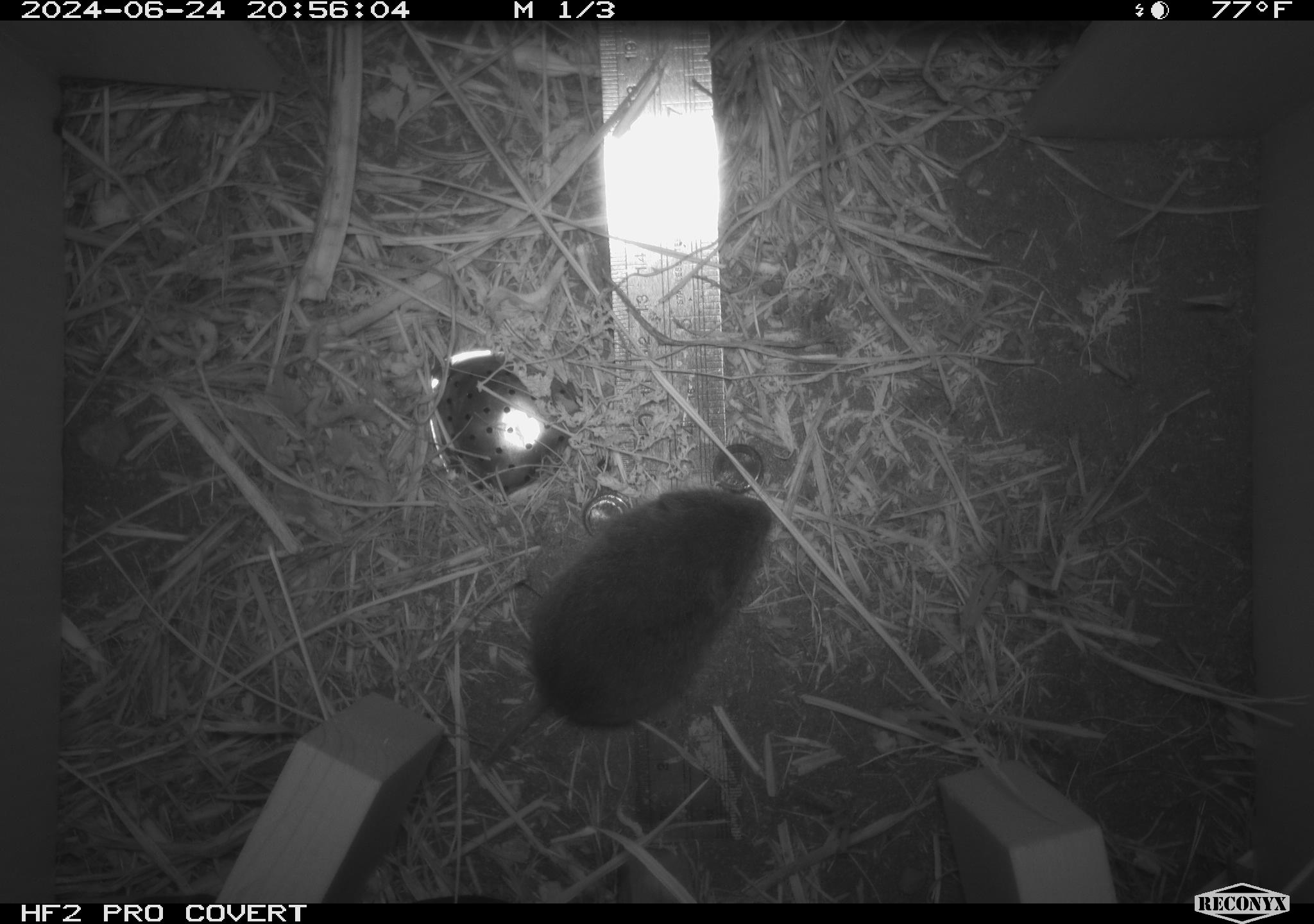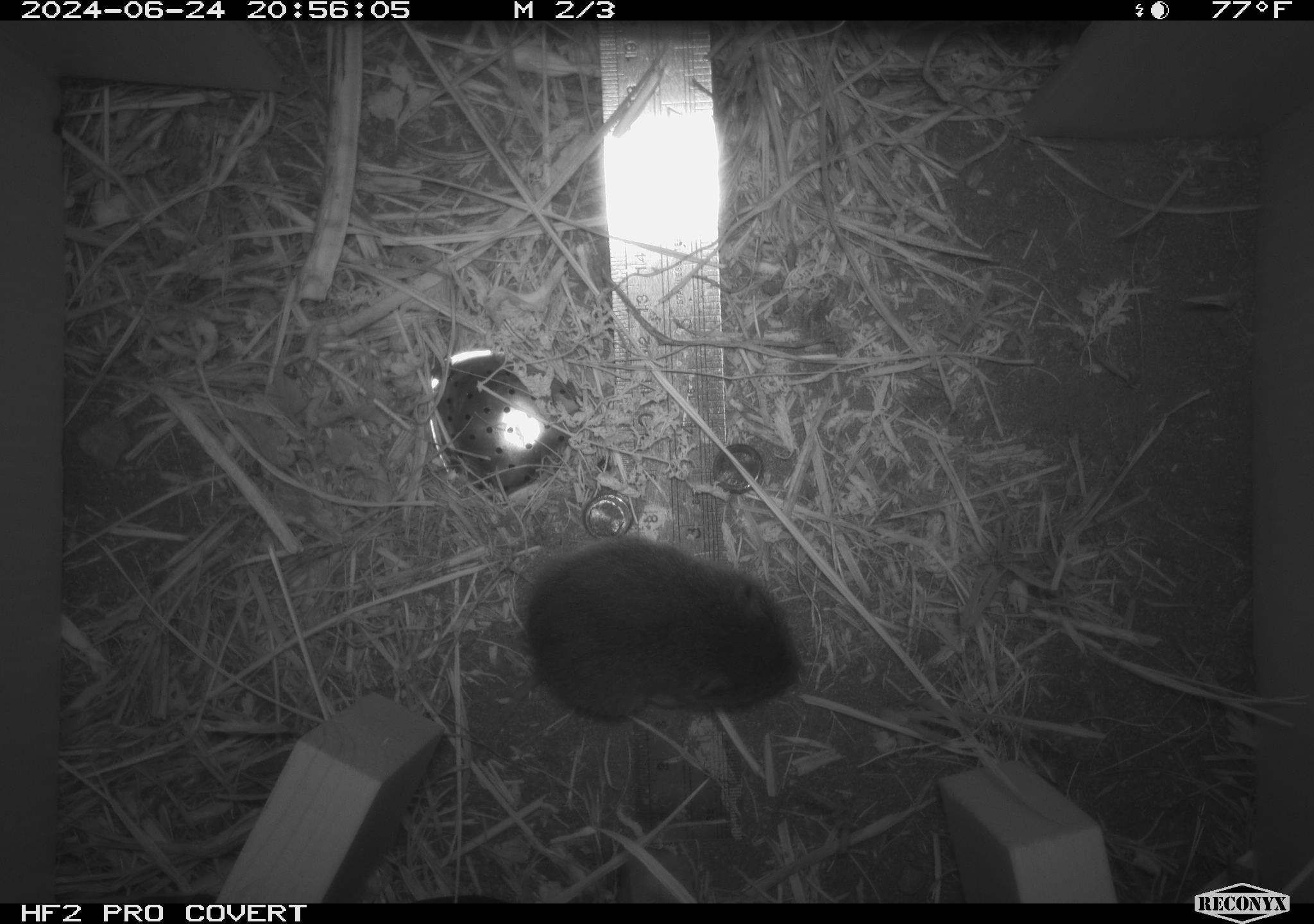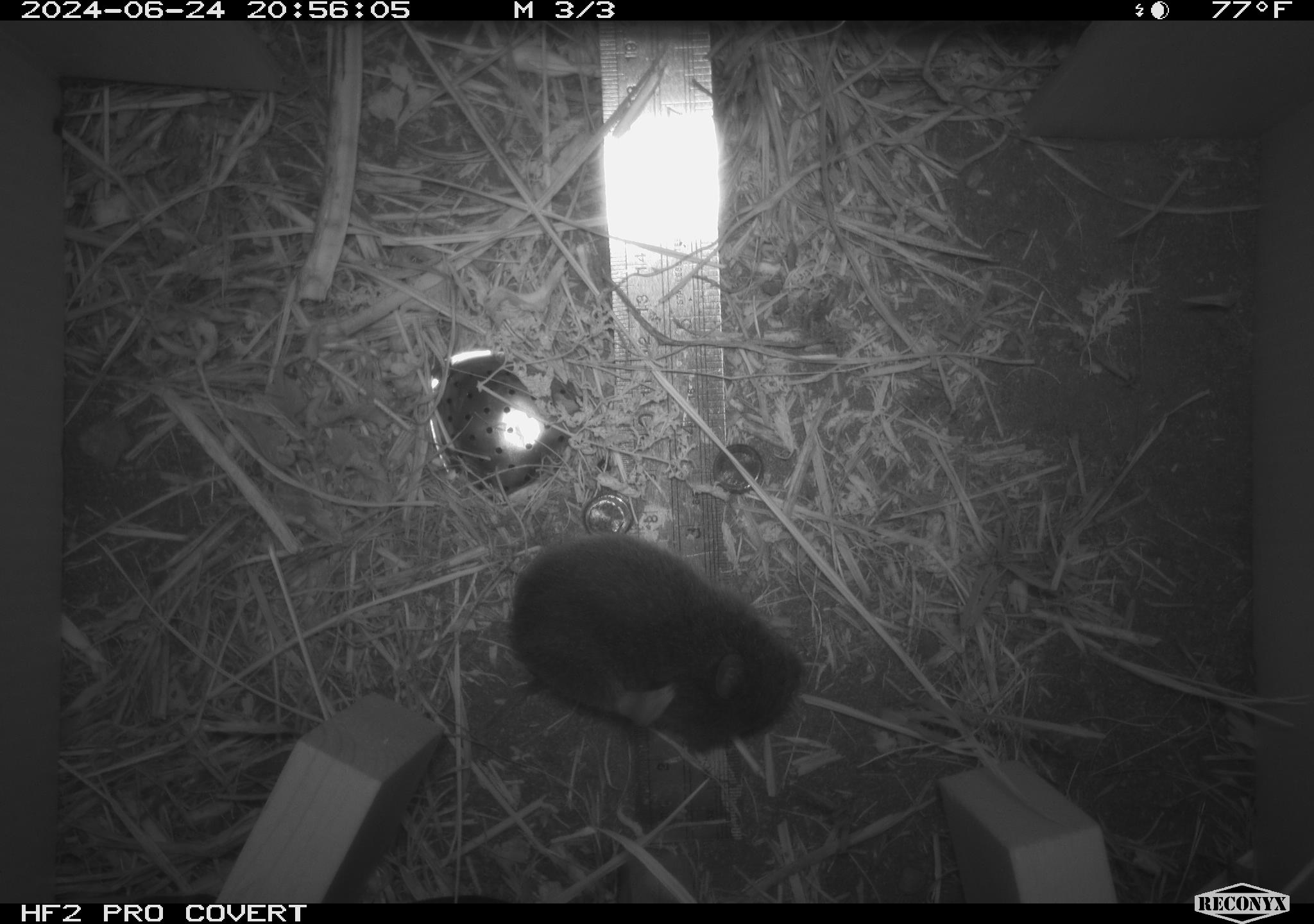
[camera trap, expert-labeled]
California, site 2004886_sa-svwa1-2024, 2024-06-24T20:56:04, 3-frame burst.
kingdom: Animalia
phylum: Chordata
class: Mammalia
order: Rodentia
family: Cricetidae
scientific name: Arvicolinae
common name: voles, lemmings, and muskrats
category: arvicolinae subfamily